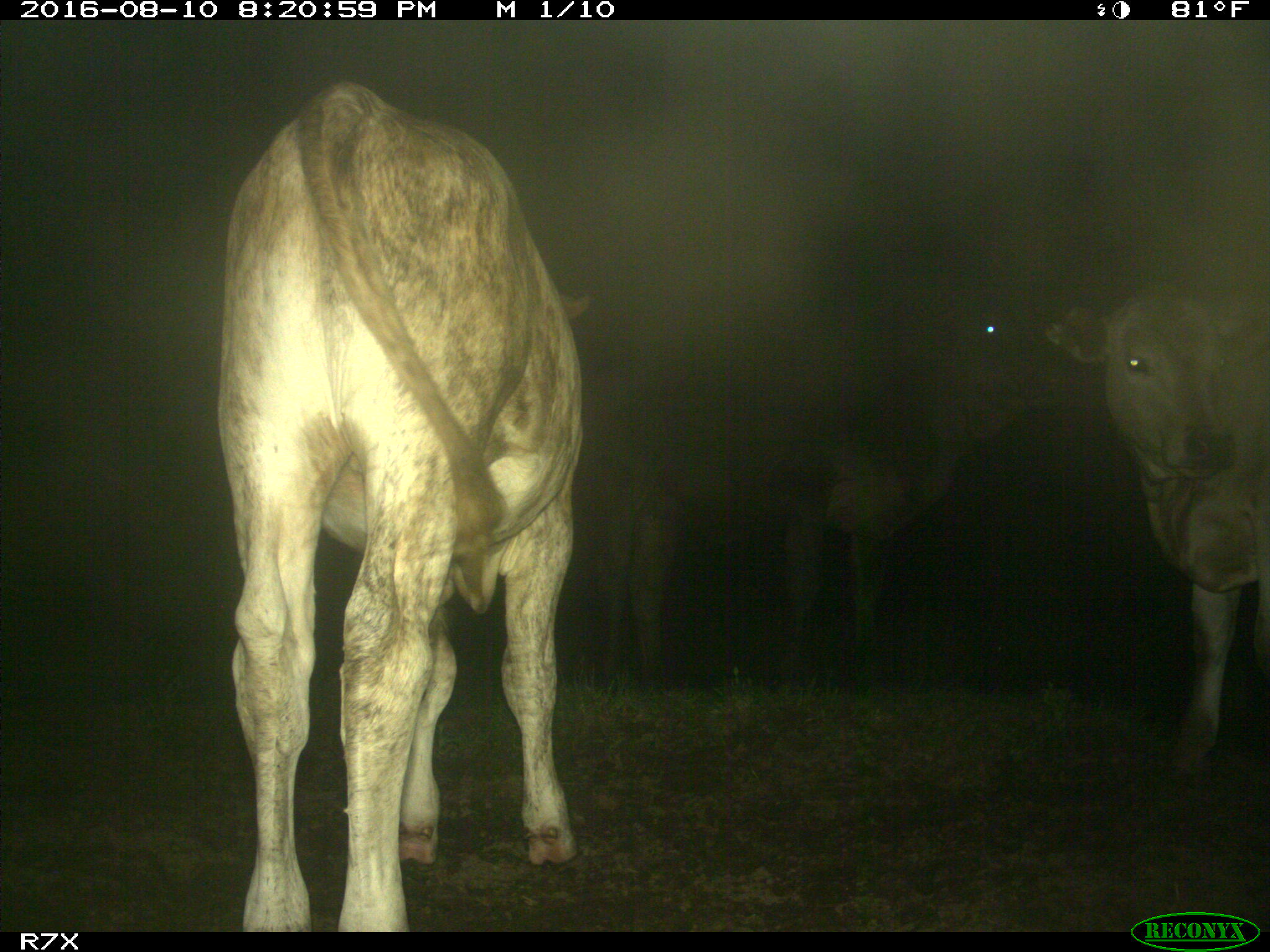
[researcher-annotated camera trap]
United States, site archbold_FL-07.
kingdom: Animalia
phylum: Chordata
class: Mammalia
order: Artiodactyla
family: Bovidae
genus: Bos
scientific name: Bos taurus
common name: domestic cow